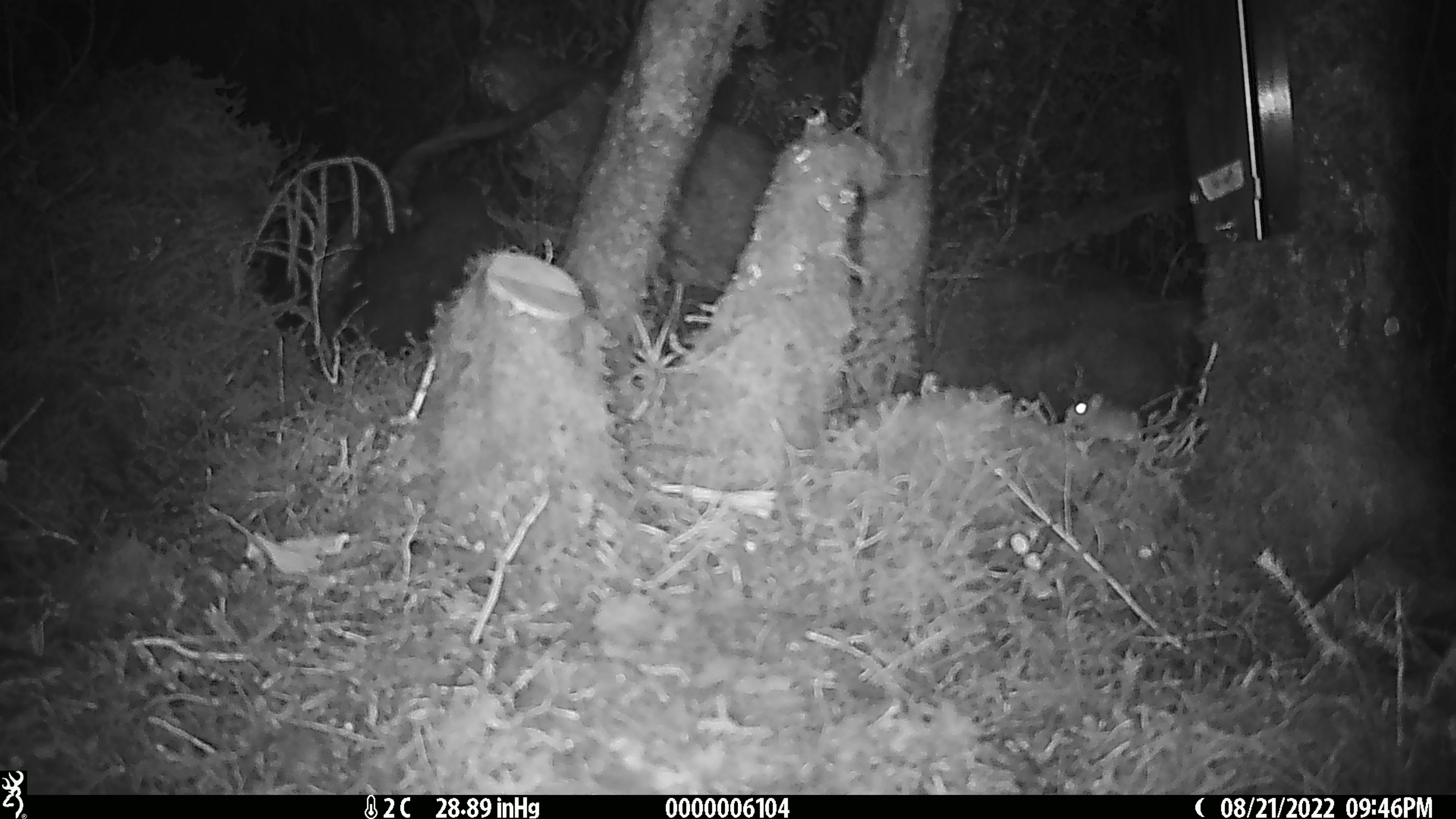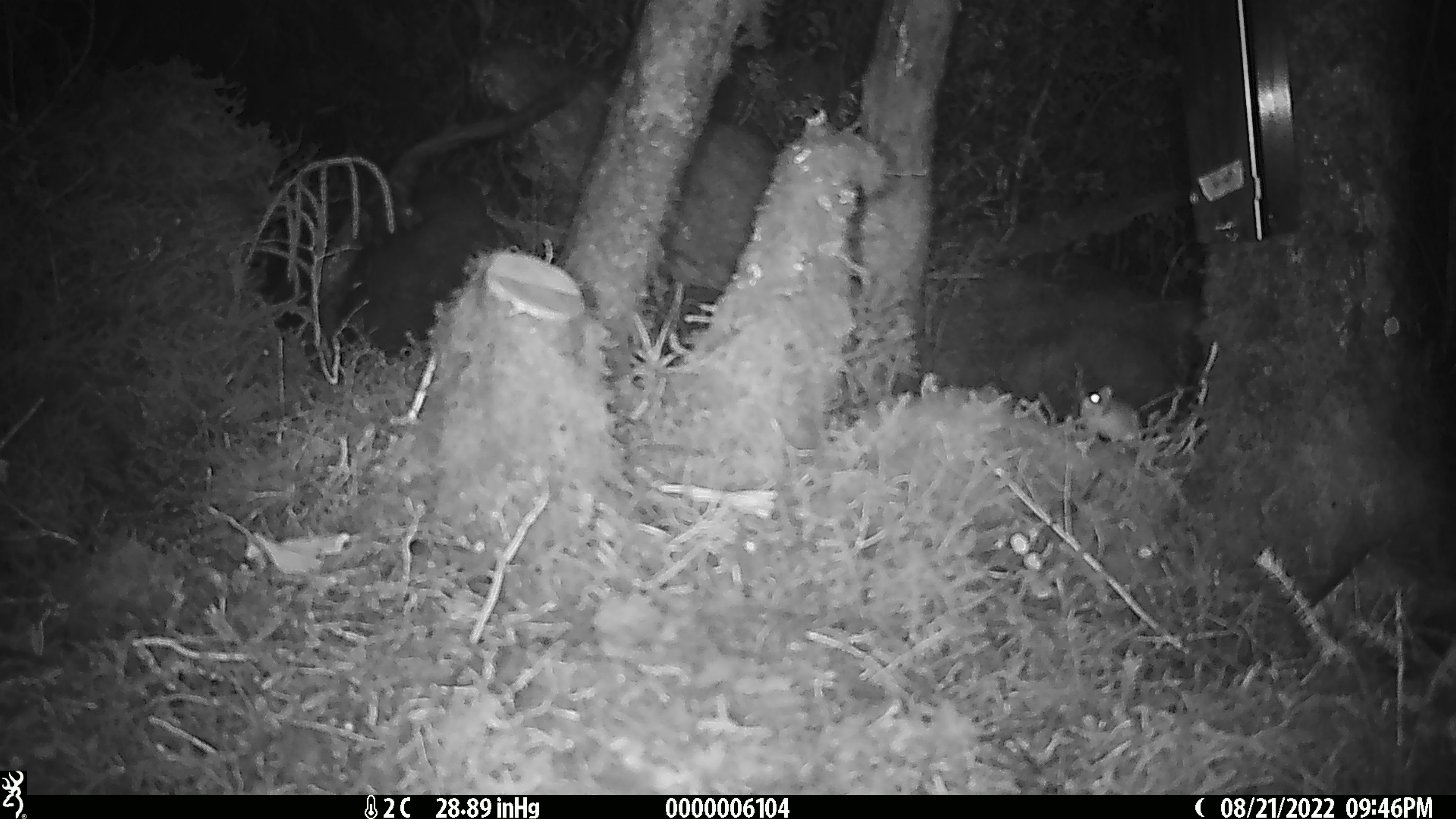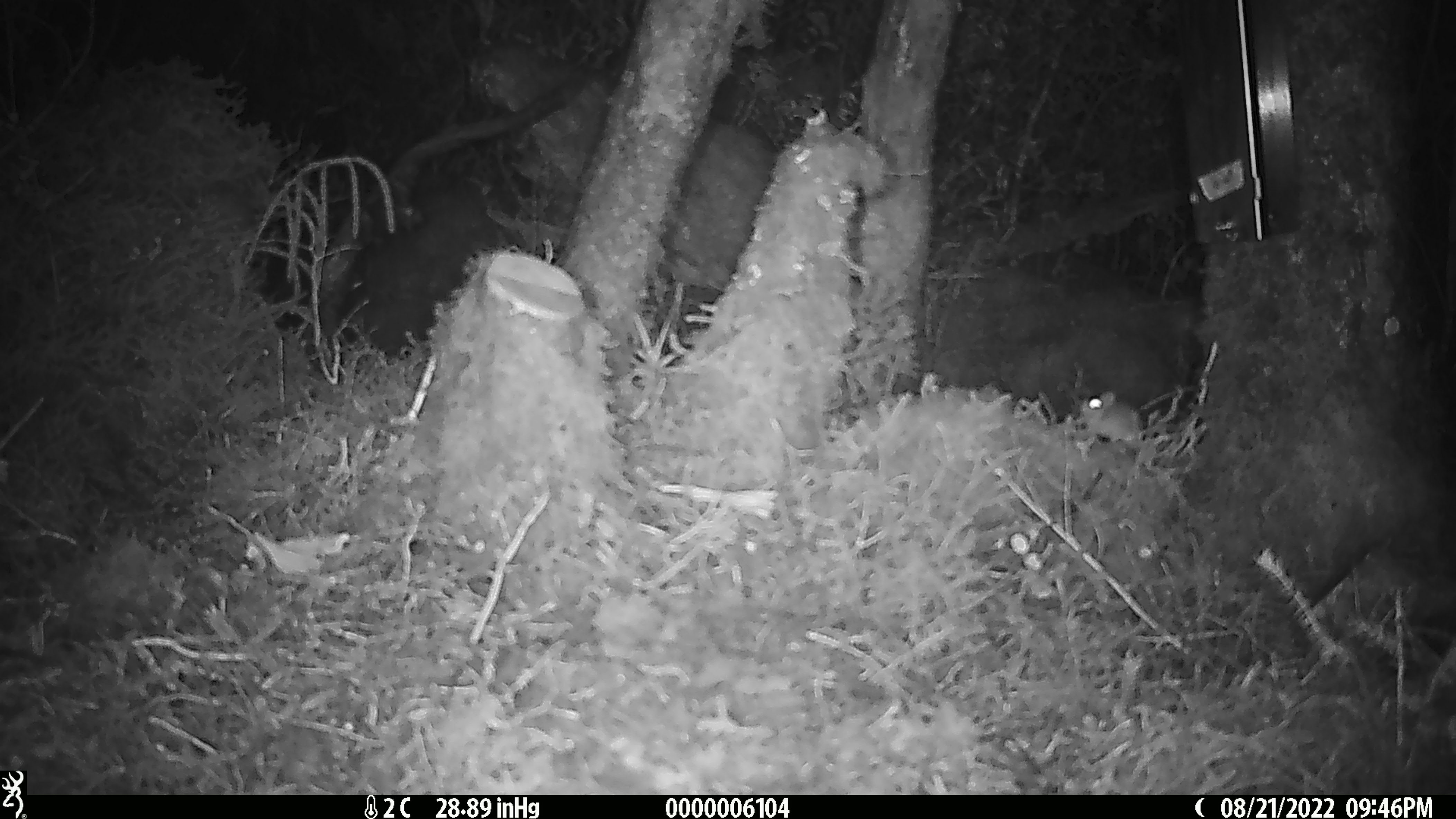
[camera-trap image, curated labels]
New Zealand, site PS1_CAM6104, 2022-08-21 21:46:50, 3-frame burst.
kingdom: Animalia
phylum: Chordata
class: Mammalia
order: Rodentia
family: Muridae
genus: Mus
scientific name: Mus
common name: mouse